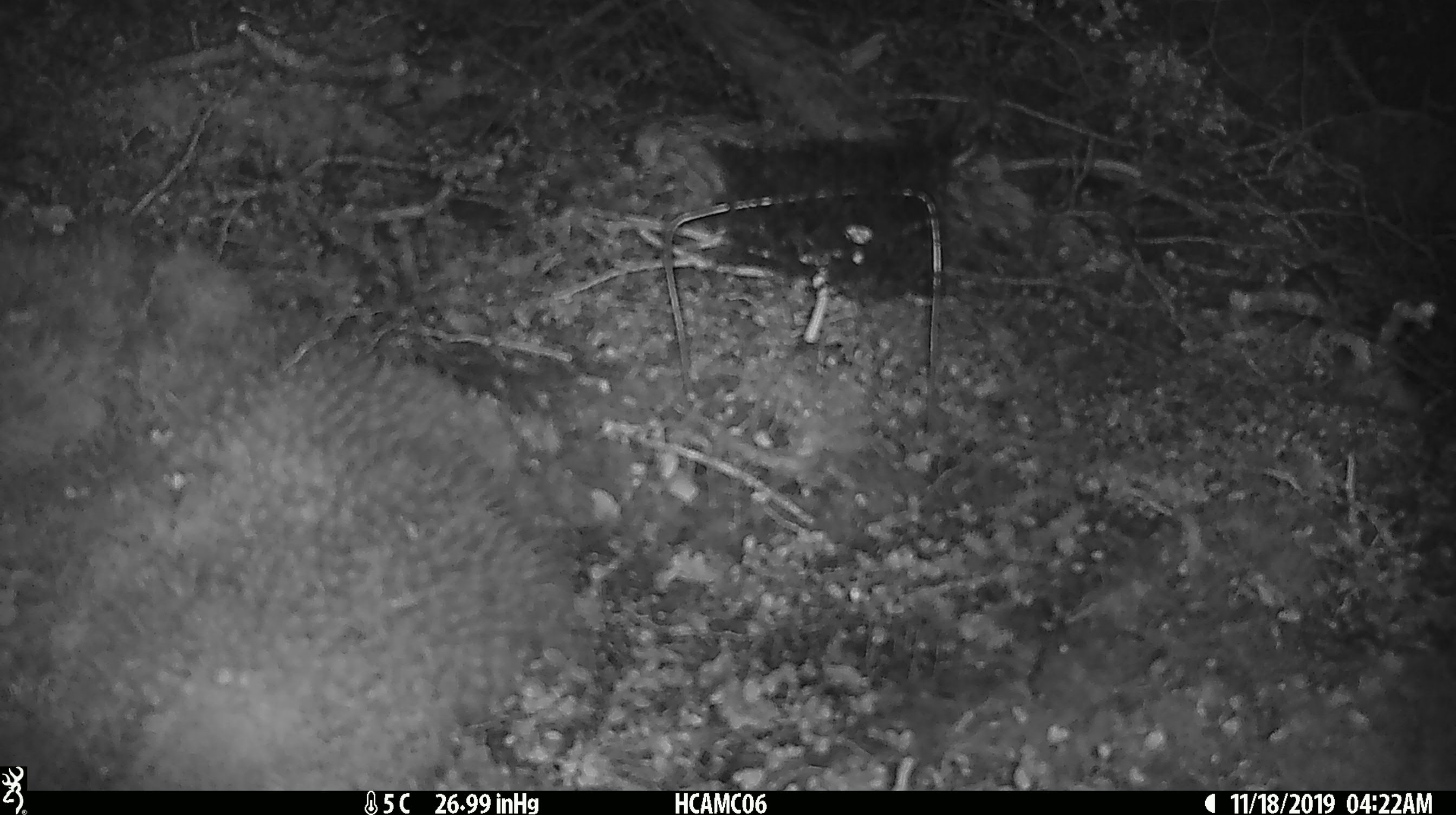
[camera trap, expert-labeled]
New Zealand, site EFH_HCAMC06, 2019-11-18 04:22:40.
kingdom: Animalia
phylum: Chordata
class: Mammalia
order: Rodentia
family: Muridae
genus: Mus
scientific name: Mus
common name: mouse